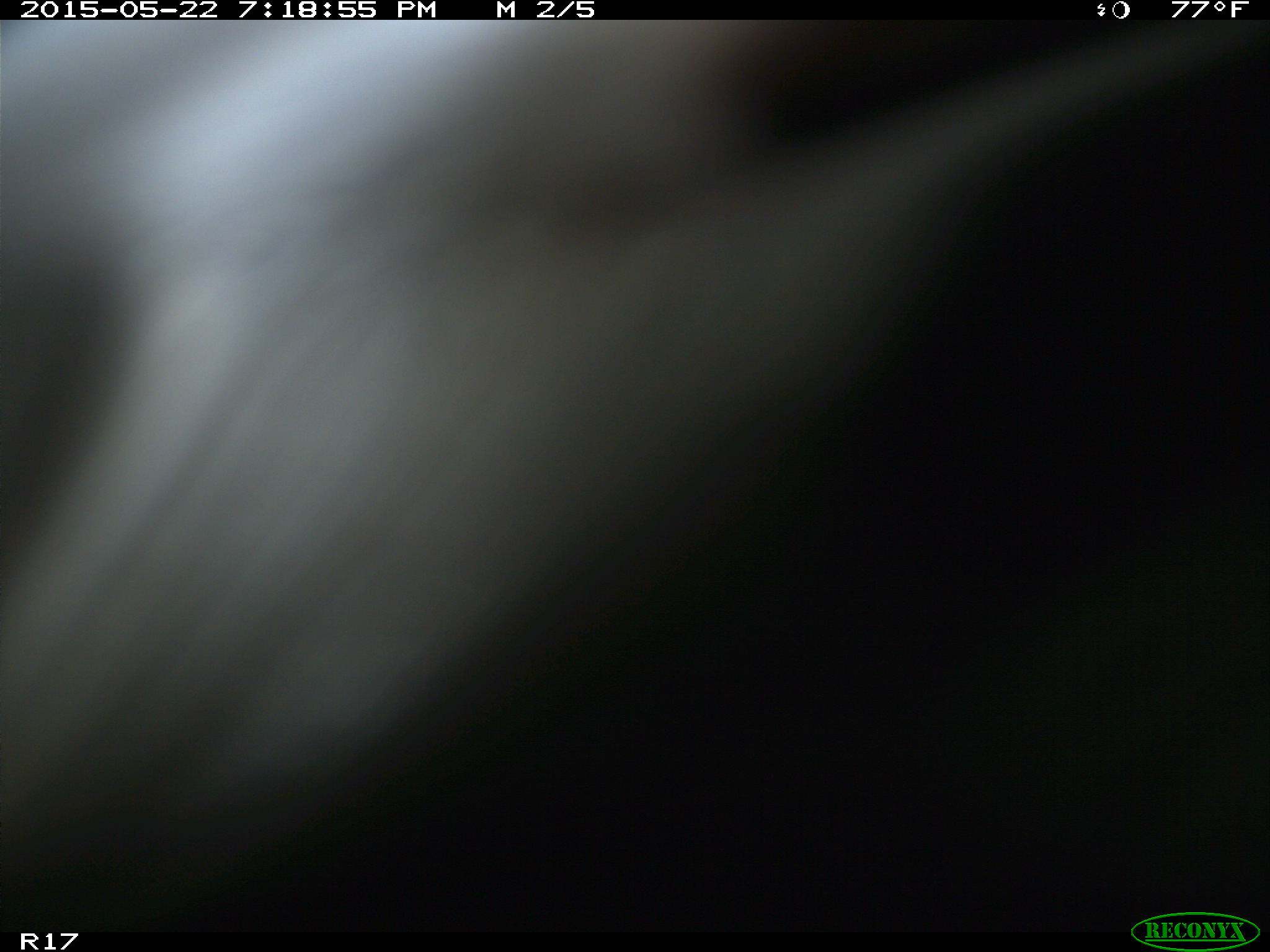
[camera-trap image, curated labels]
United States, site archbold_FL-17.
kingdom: Animalia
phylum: Chordata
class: Mammalia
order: Artiodactyla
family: Bovidae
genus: Bos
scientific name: Bos taurus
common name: domestic cow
Bos taurus (domestic cow).